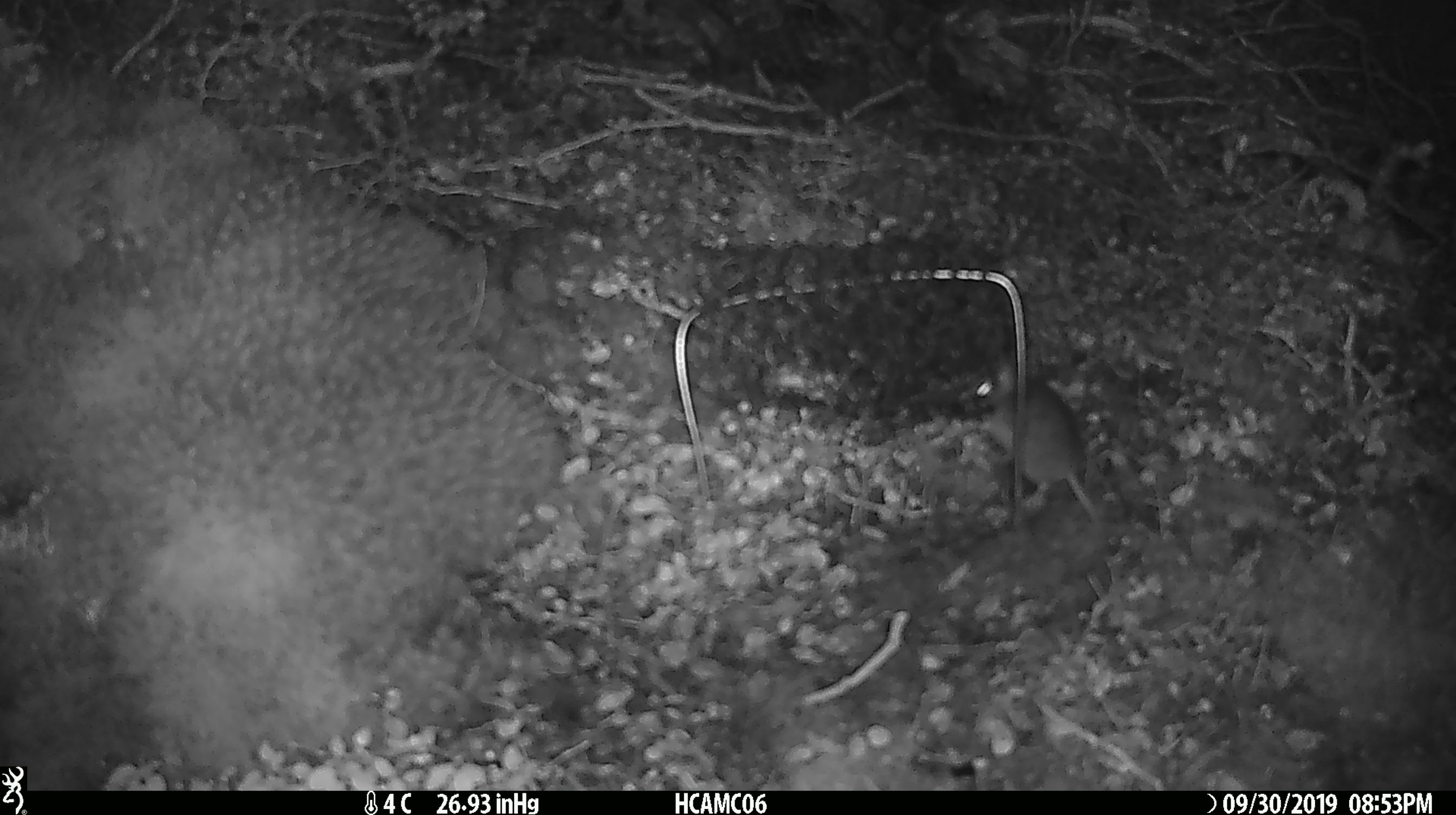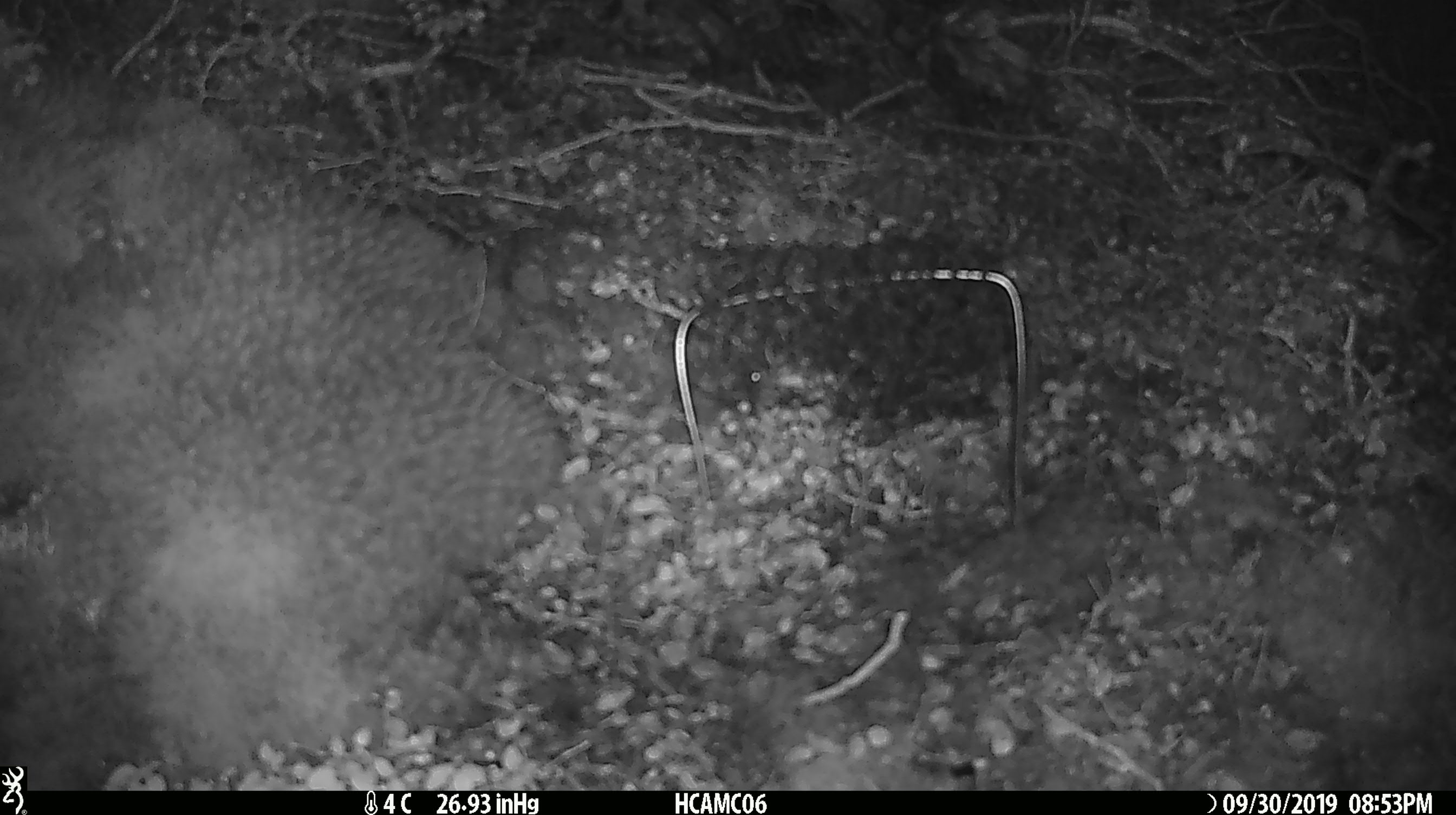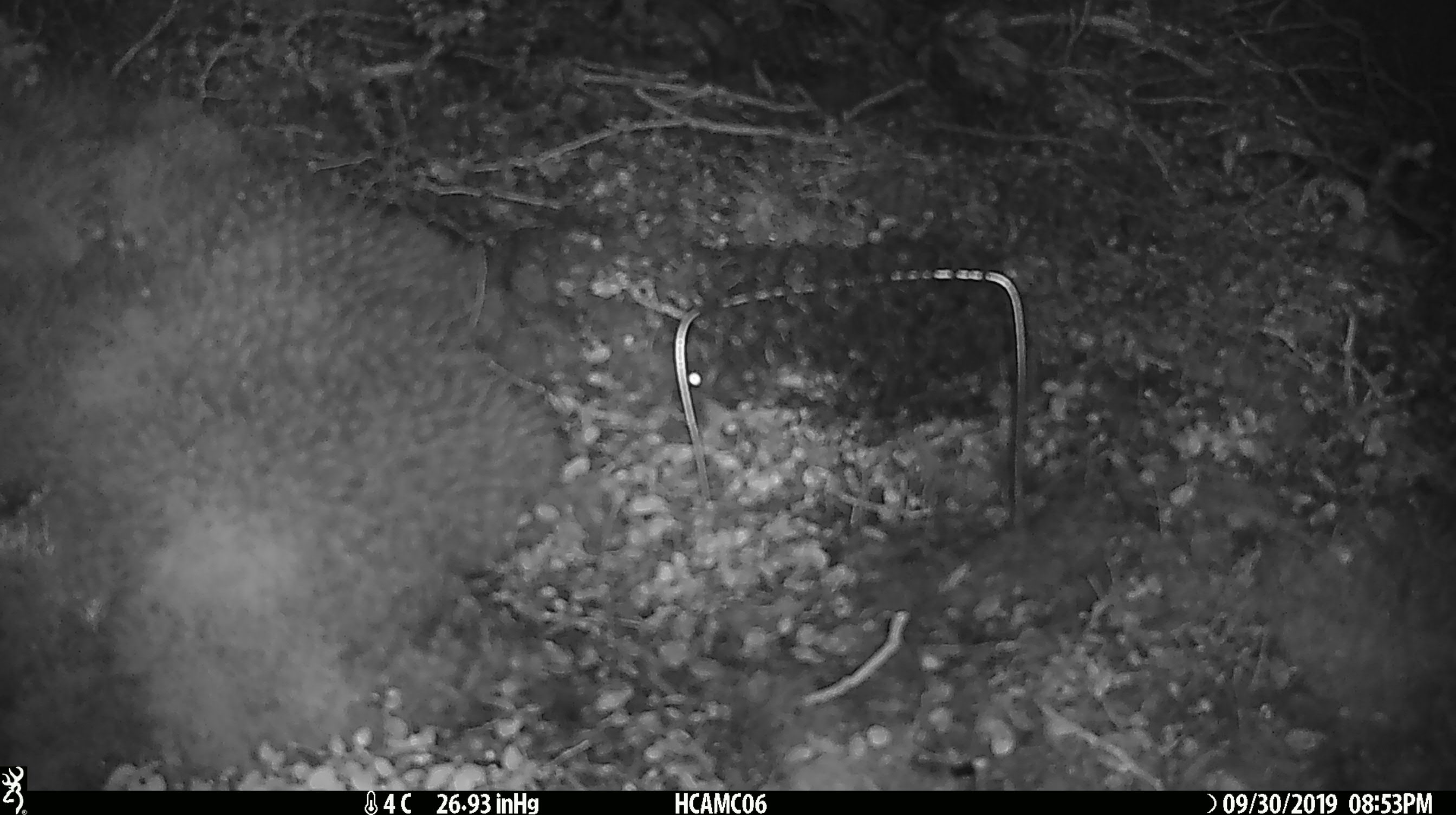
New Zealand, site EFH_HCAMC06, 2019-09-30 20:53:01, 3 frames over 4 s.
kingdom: Animalia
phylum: Chordata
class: Mammalia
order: Rodentia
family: Muridae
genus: Mus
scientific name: Mus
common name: mouse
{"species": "mouse (Mus)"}